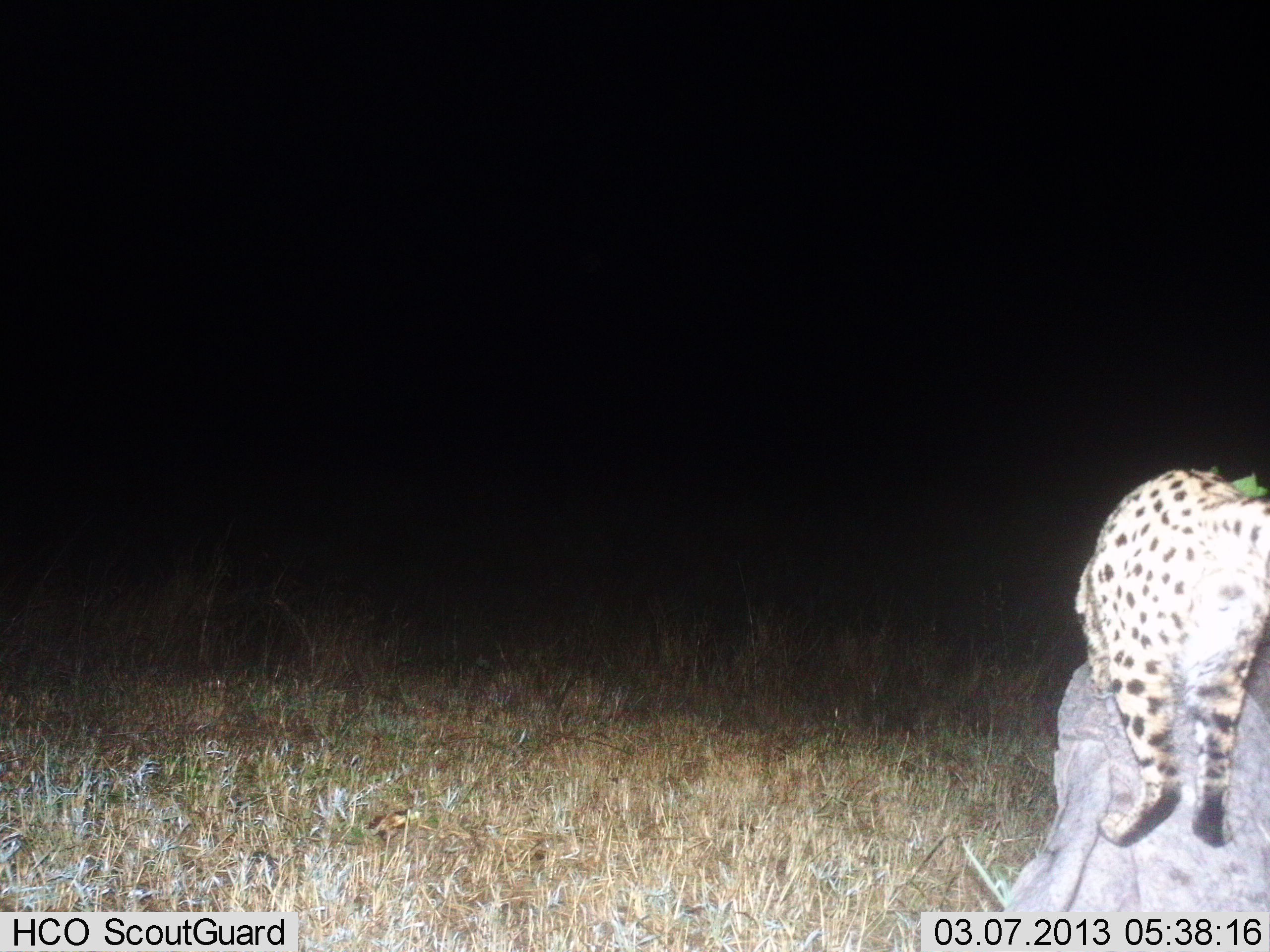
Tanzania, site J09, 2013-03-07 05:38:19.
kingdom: Animalia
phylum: Chordata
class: Mammalia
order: Carnivora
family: Felidae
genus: Leptailurus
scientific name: Leptailurus serval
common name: serval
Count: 1.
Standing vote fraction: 84%.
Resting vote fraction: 0%.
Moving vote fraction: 16%.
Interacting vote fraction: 0%.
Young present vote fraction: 0%.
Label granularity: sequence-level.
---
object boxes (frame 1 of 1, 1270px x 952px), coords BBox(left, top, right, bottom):
animal: BBox(1074, 466, 1269, 846)